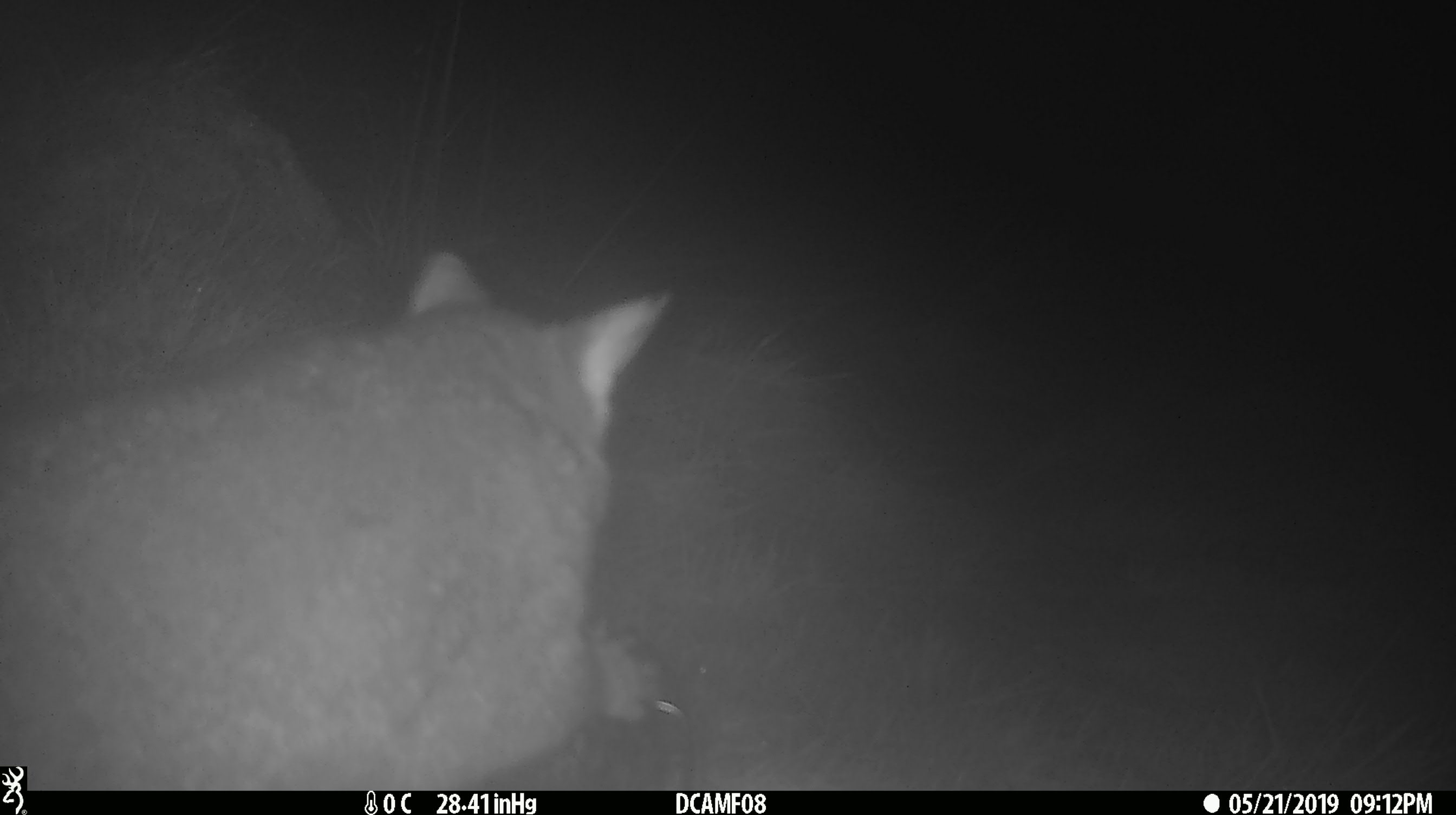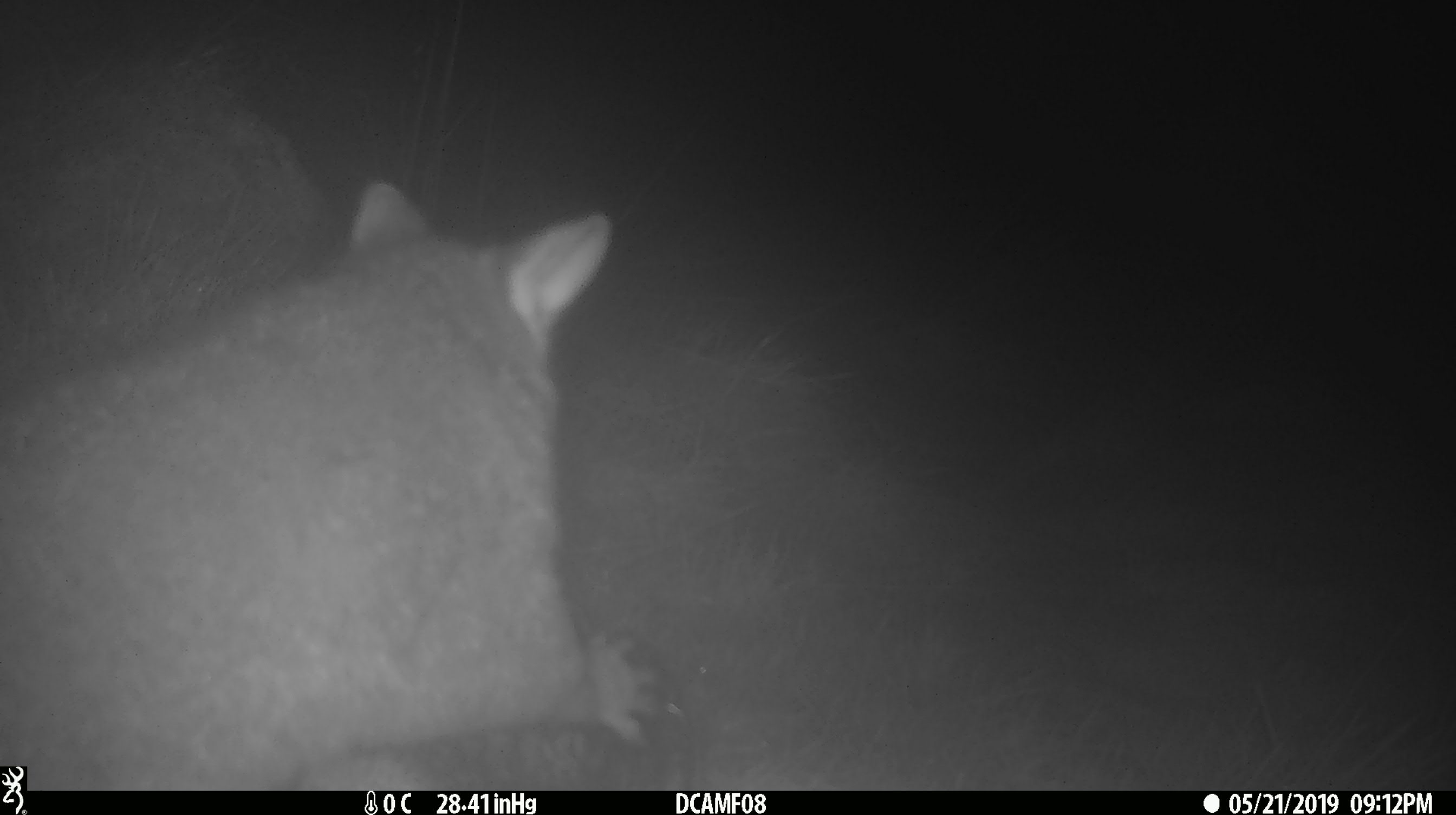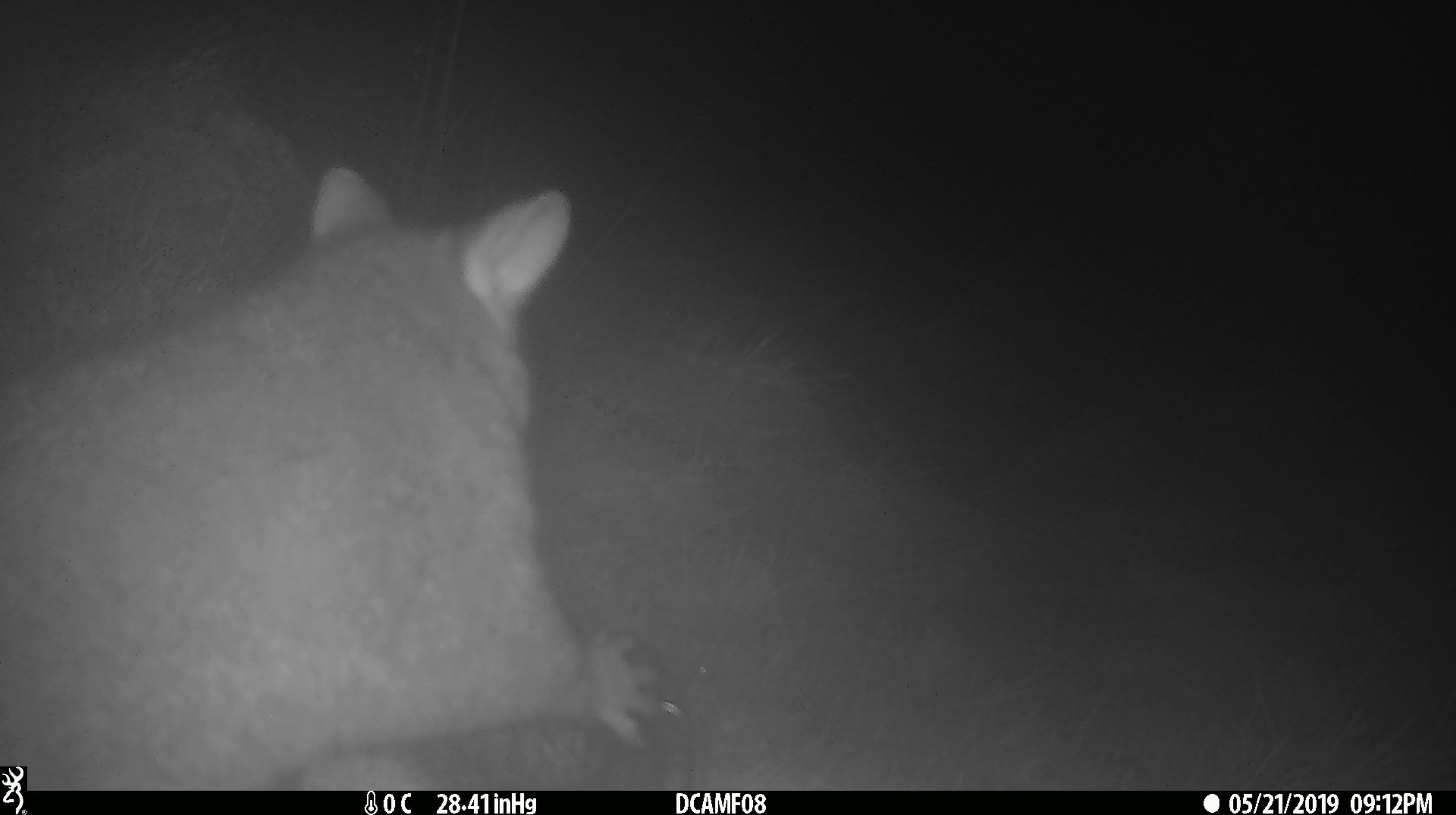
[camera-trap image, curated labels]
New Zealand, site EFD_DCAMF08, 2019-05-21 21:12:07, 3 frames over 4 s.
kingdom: Animalia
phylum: Chordata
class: Mammalia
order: Diprotodontia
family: Phalangeridae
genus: Trichosurus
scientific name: Trichosurus vulpecula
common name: common brushtail possum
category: possum